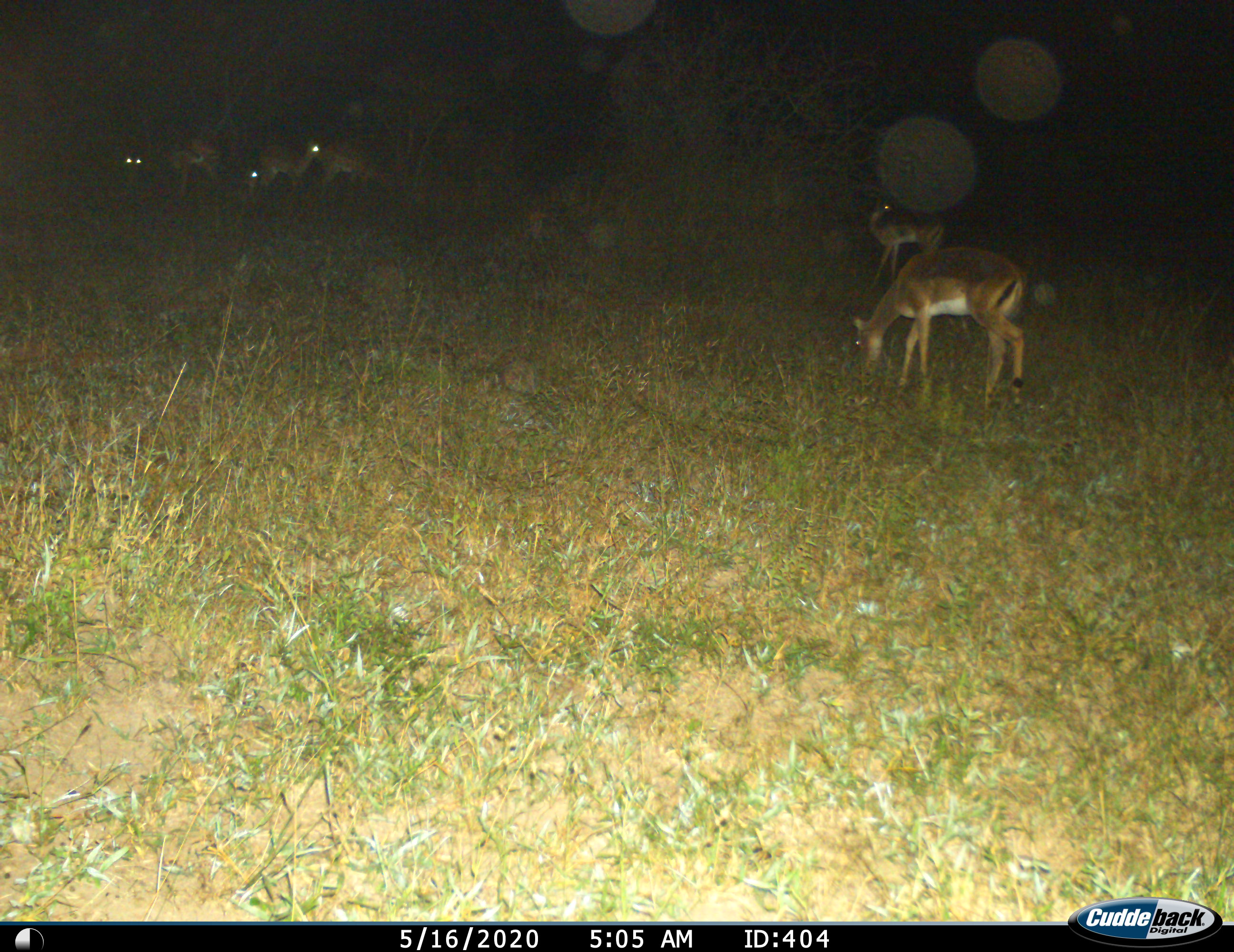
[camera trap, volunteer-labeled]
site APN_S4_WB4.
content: unidentified animal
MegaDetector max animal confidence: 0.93